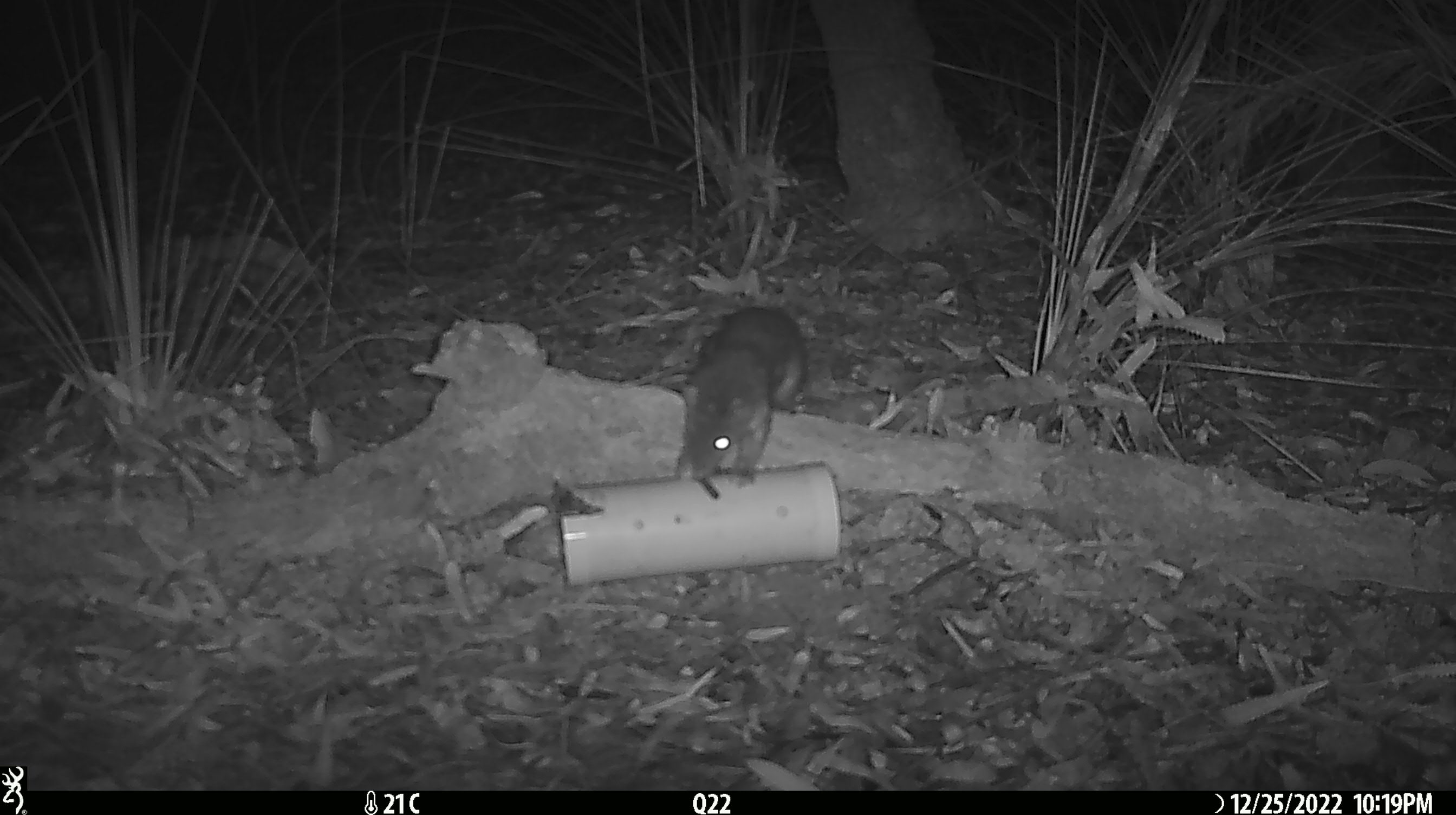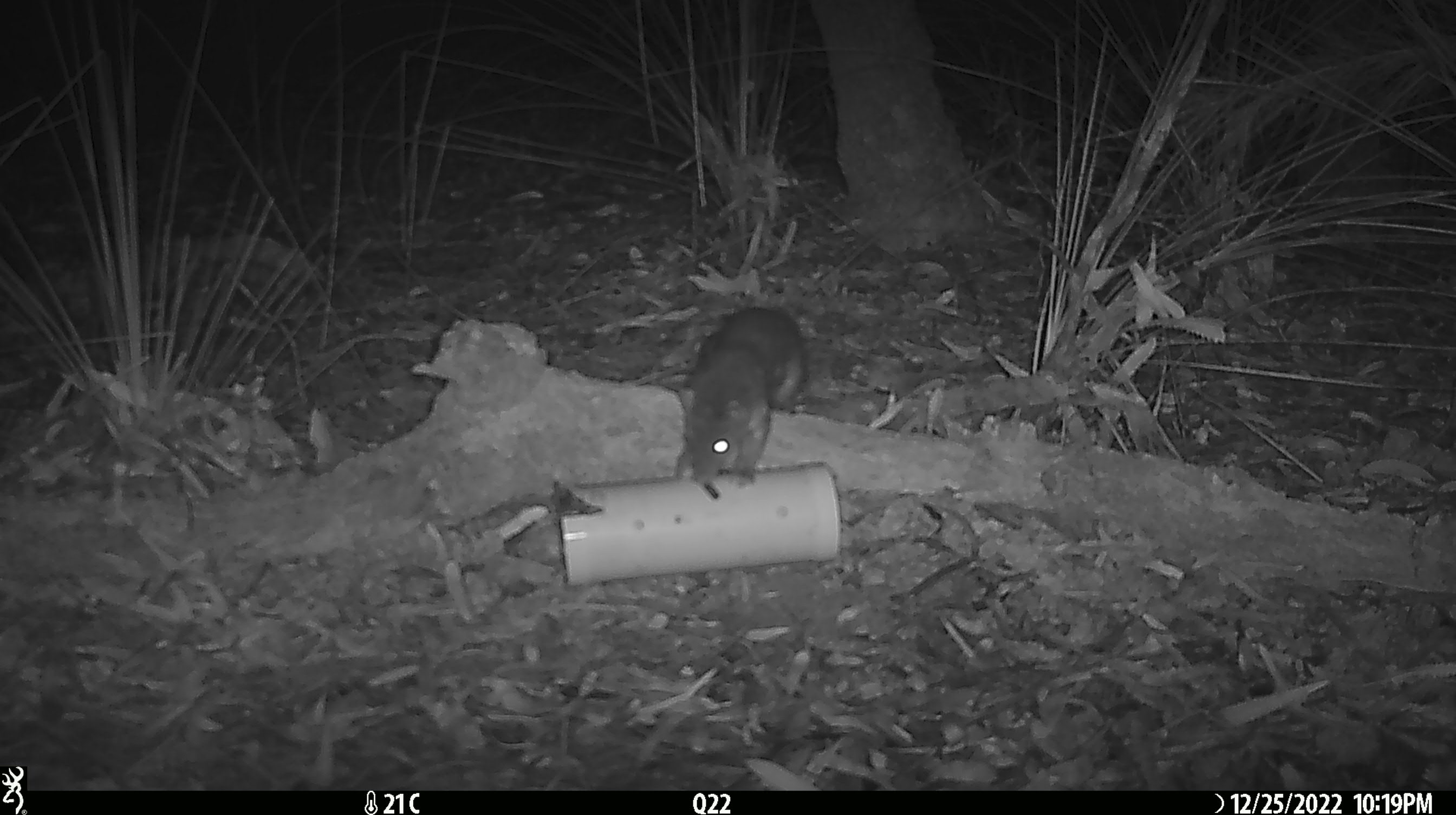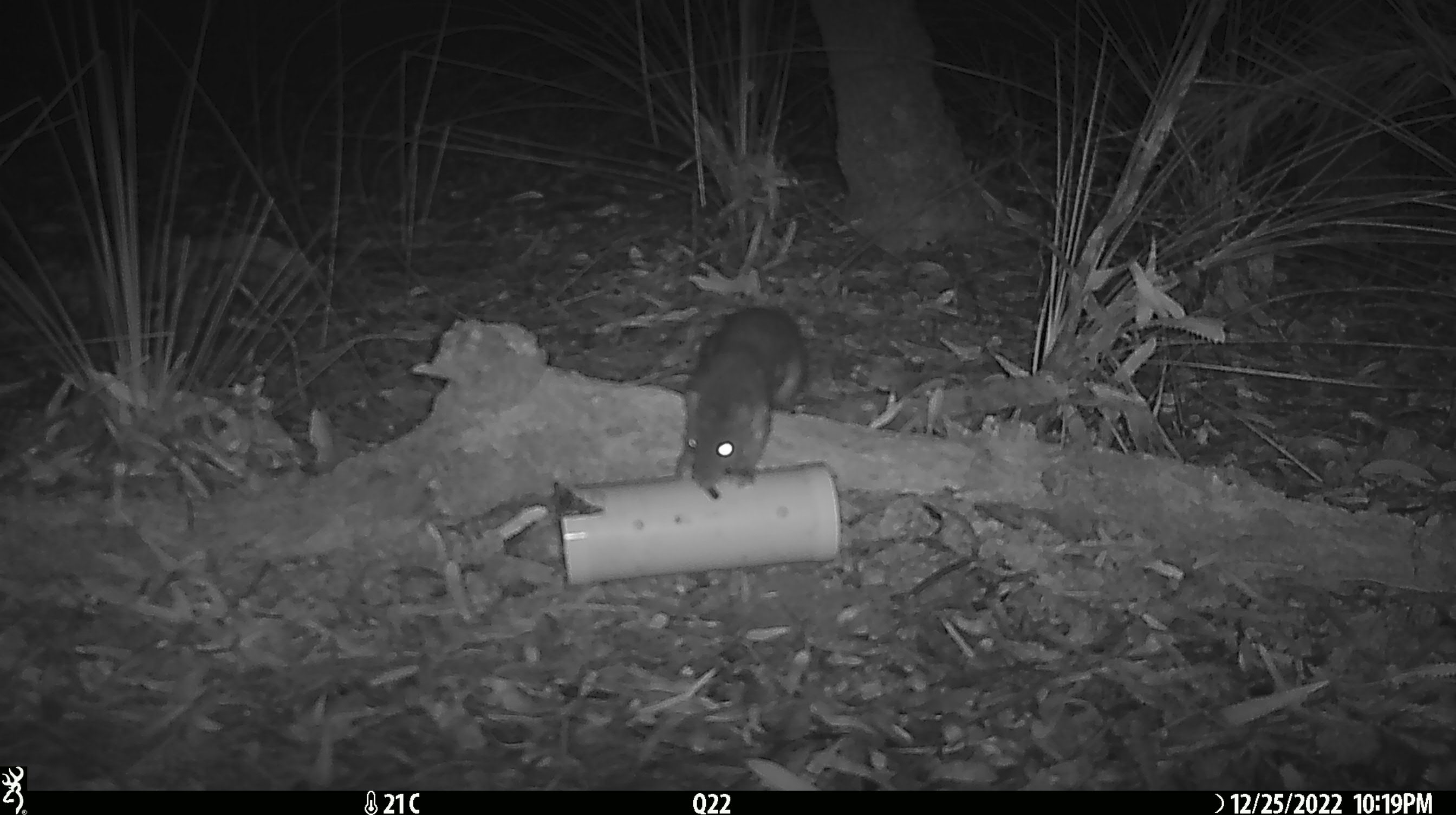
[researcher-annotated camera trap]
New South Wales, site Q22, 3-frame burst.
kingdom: Animalia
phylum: Chordata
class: Mammalia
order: Dasyuromorphia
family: Dasyuridae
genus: Dasyurus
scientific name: Dasyurus maculatus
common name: spotted-tailed quoll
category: quoll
Quoll (spotted-tailed quoll) (Dasyurus maculatus).